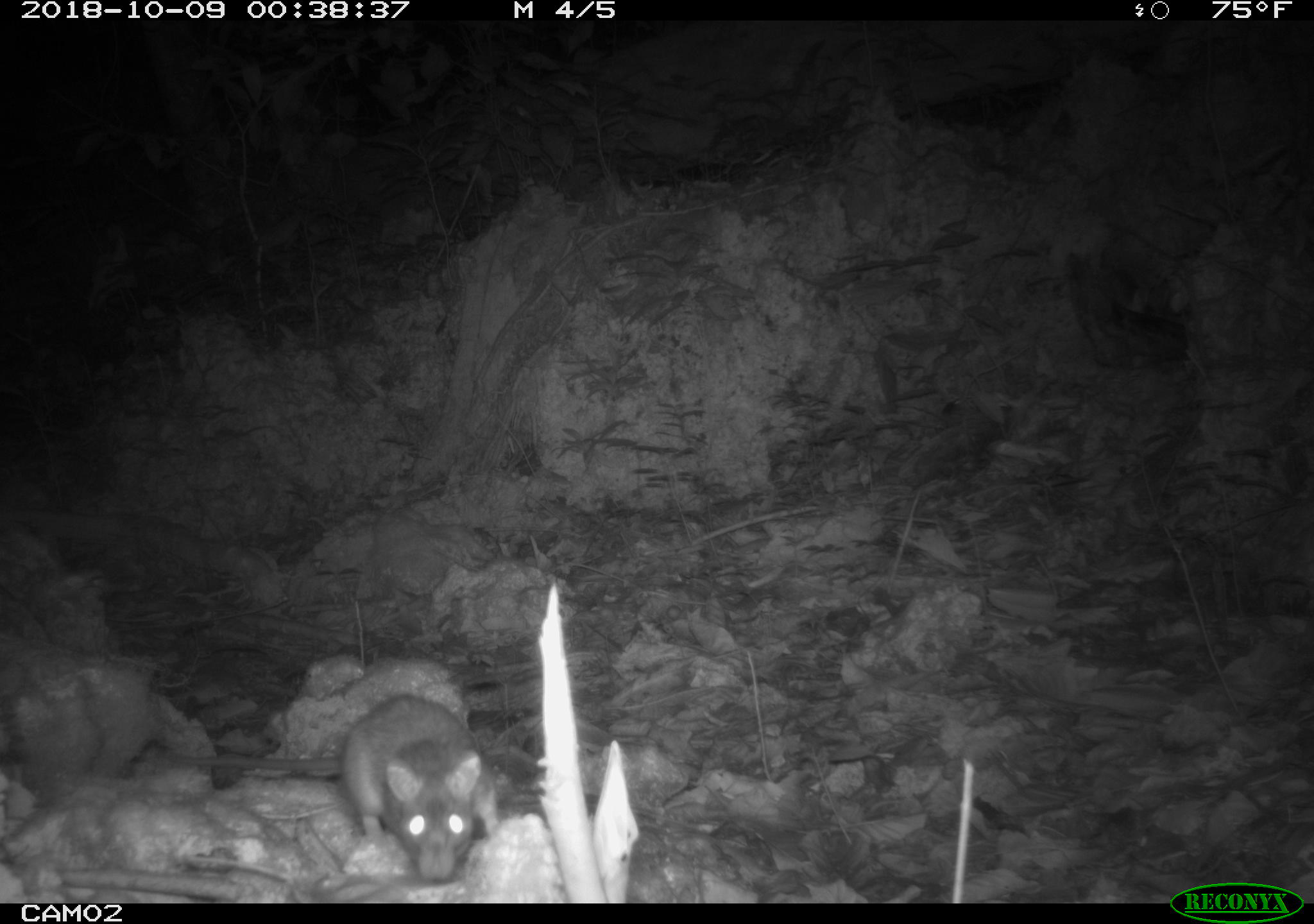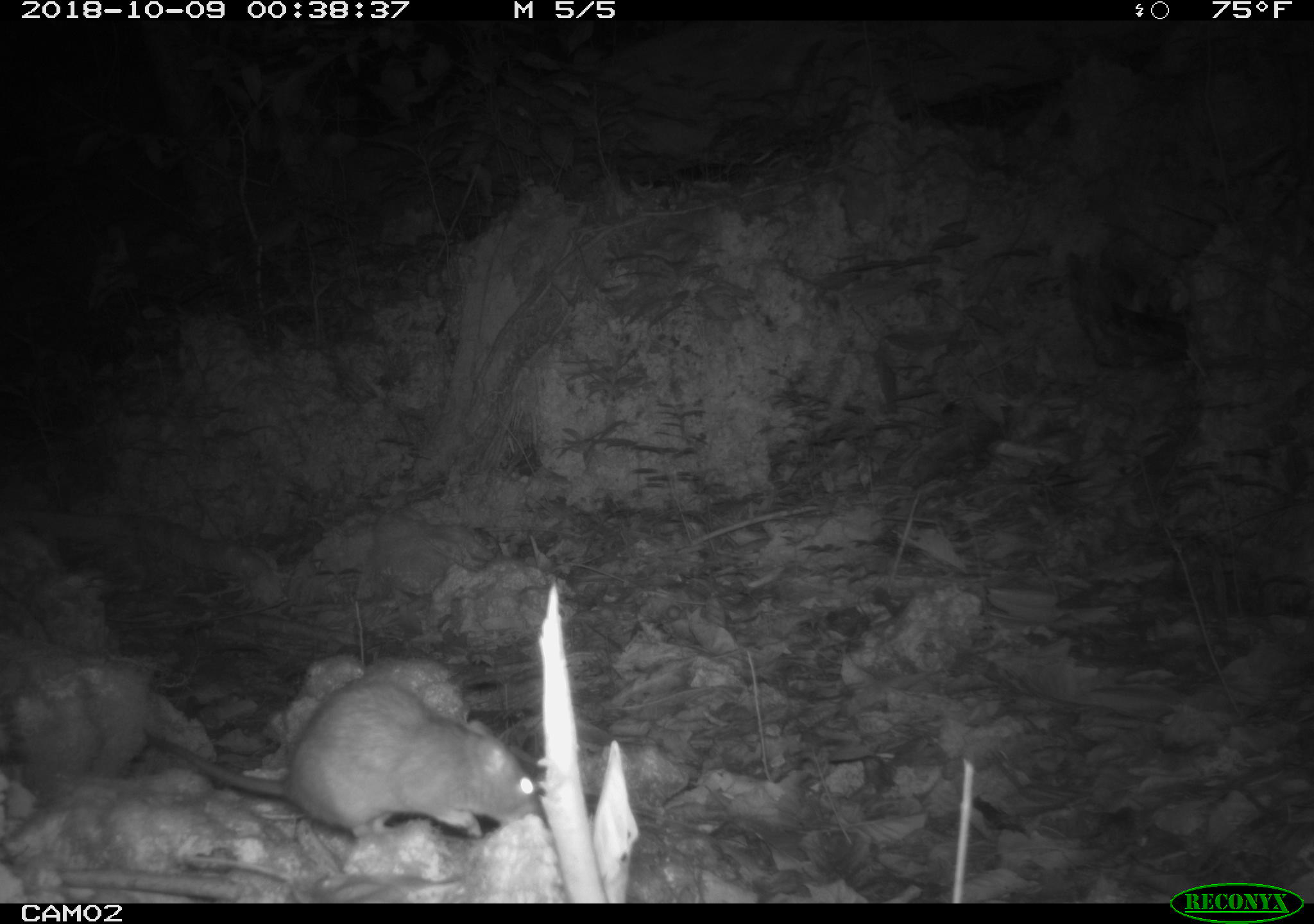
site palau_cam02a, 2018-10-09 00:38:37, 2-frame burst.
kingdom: Animalia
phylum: Chordata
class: Mammalia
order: Rodentia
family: Muridae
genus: Rattus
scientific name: Rattus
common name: rat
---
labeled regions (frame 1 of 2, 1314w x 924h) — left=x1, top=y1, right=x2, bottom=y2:
rat: left=333, top=690, right=500, bottom=882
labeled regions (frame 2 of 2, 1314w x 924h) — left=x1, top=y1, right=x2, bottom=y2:
rat: left=145, top=667, right=546, bottom=860